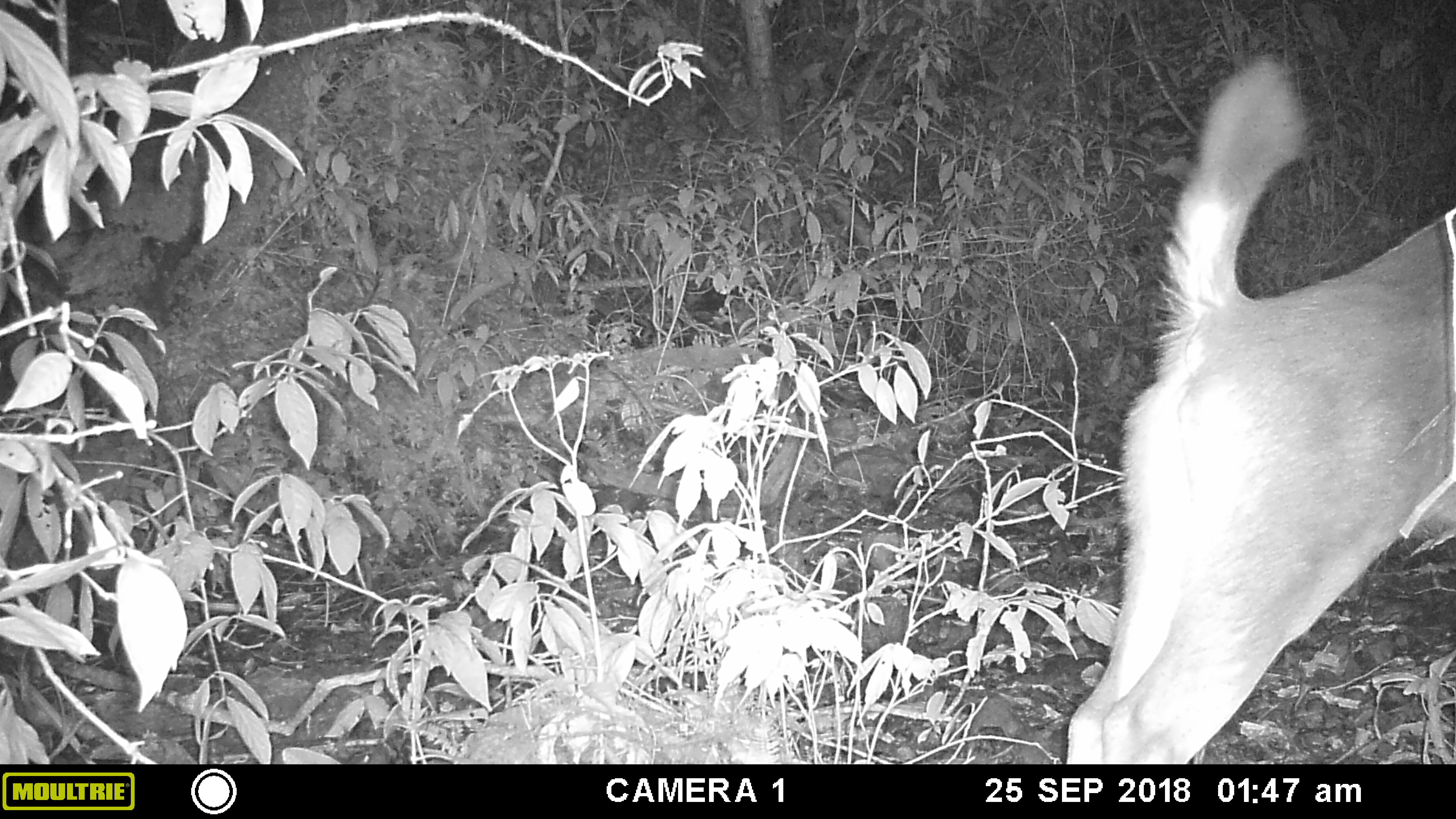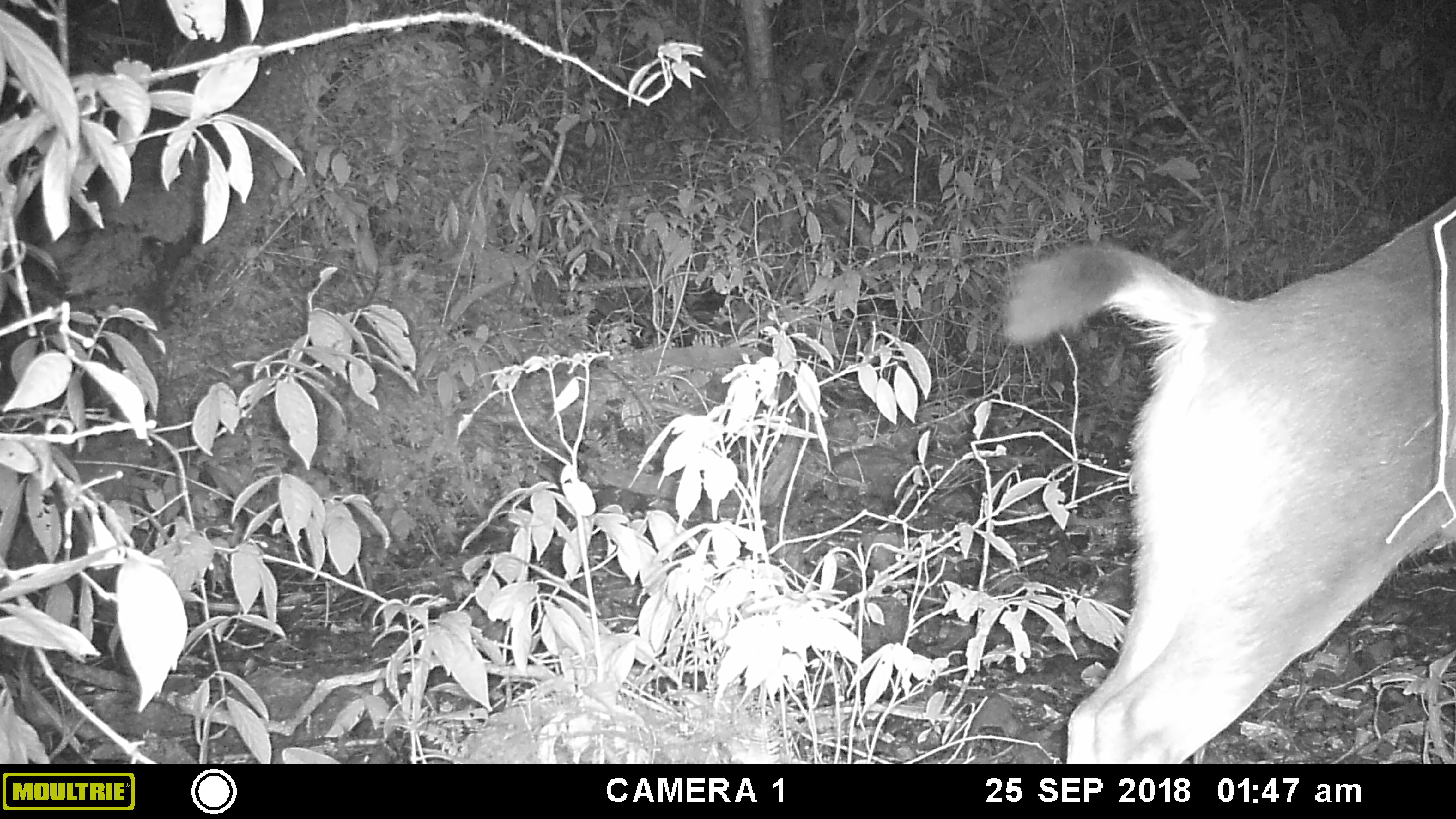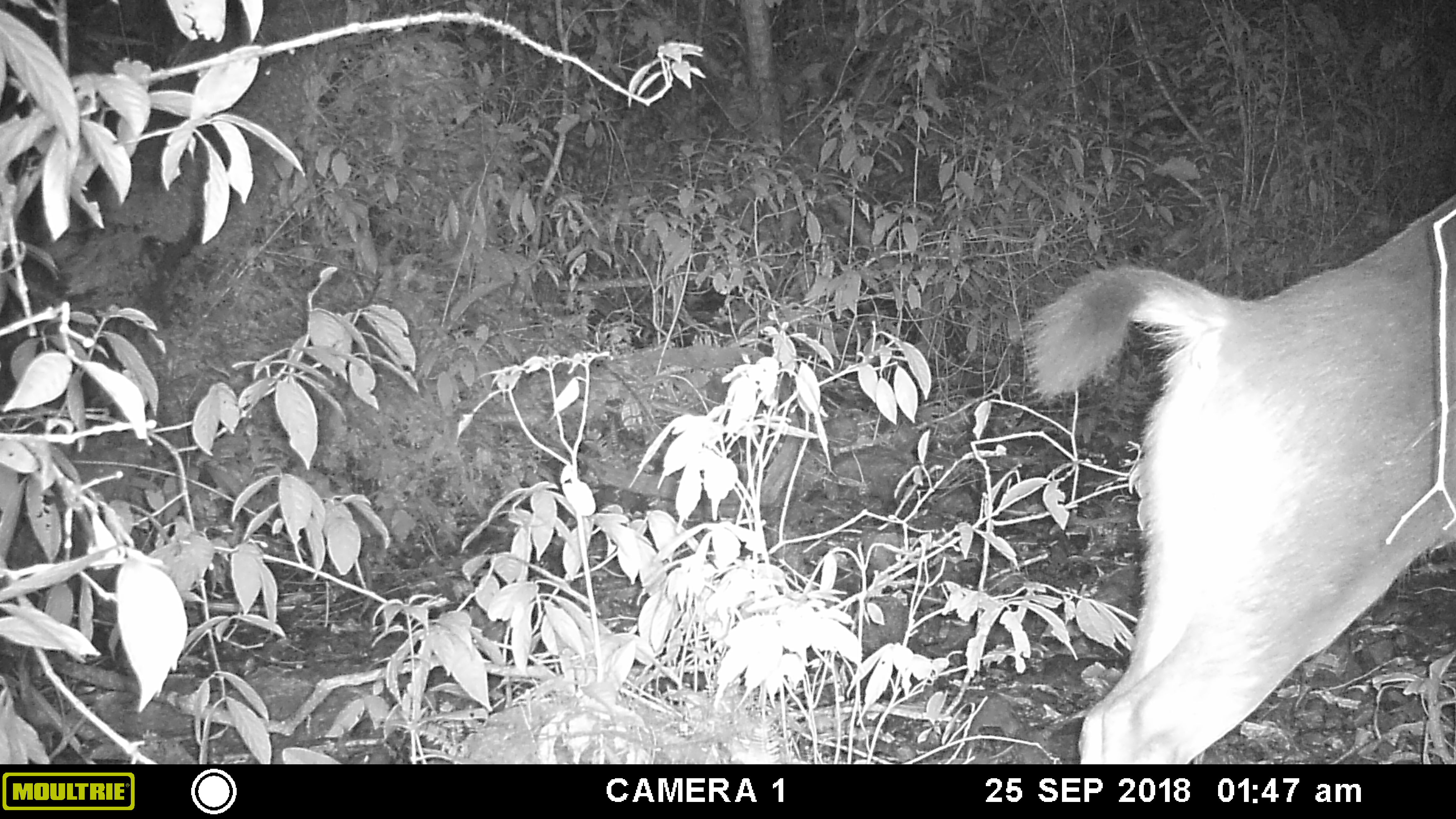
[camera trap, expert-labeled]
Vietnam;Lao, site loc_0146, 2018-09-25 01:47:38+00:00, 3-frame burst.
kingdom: Animalia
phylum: Chordata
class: Mammalia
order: Artiodactyla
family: Cervidae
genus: Rusa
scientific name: Rusa unicolor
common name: sambar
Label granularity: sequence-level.